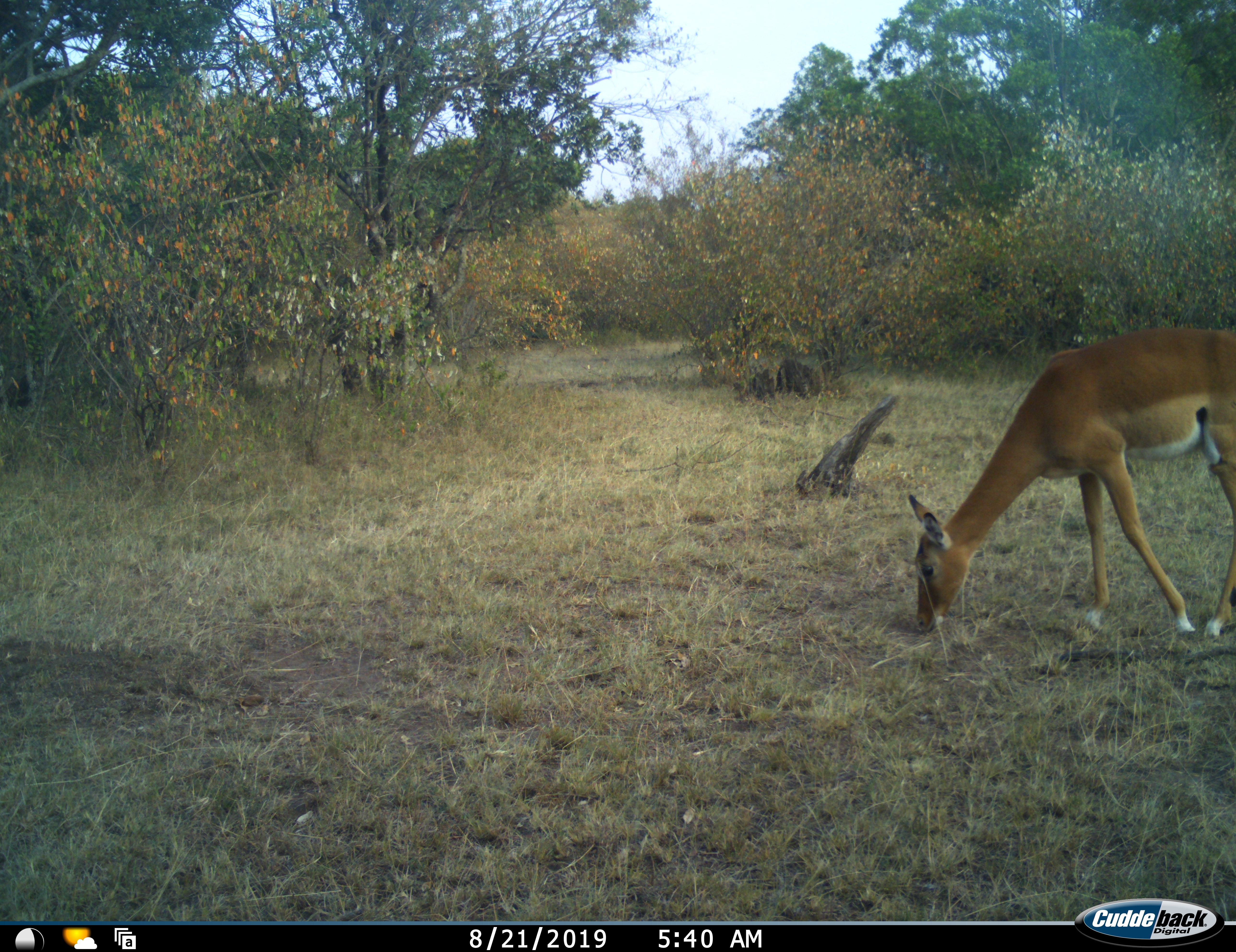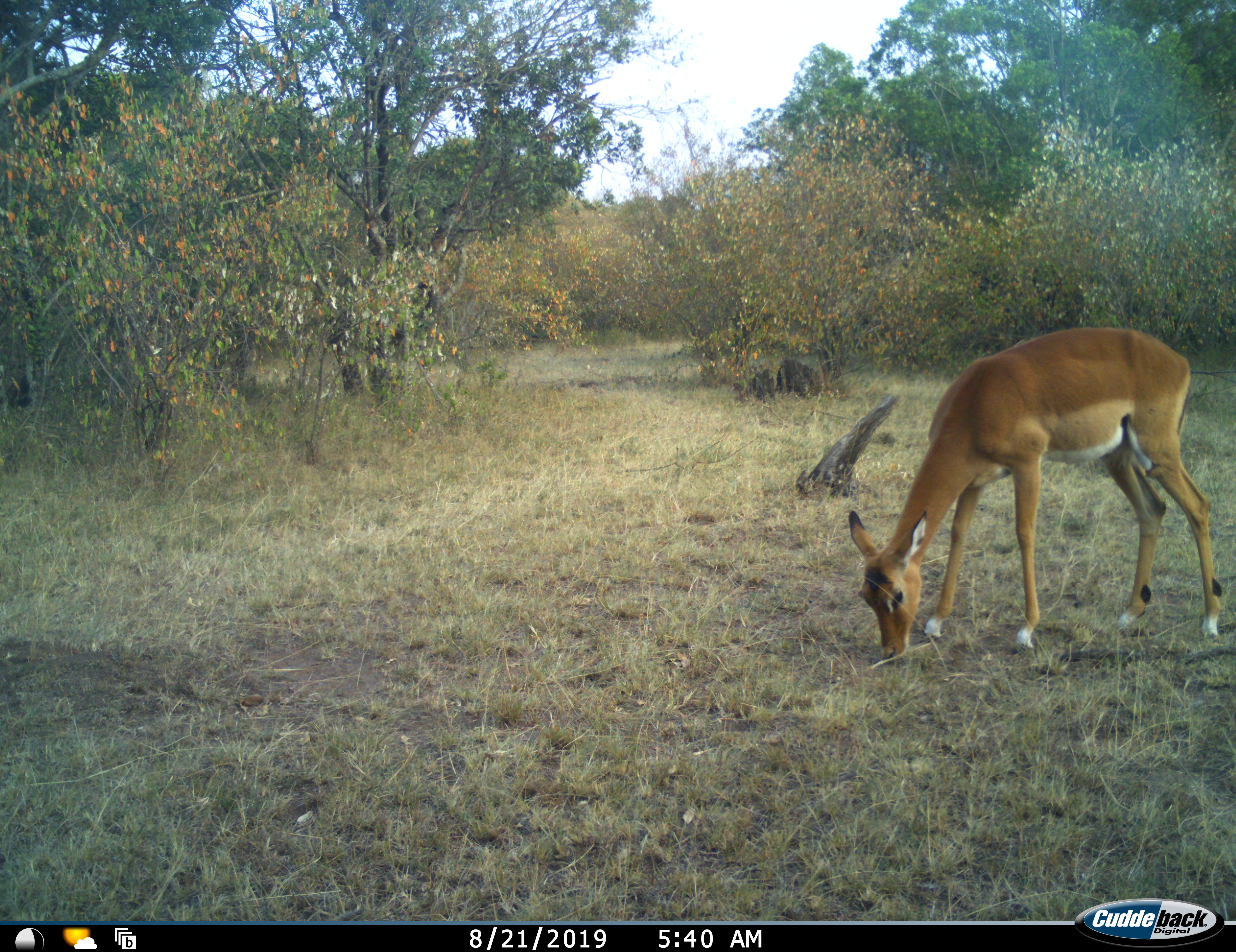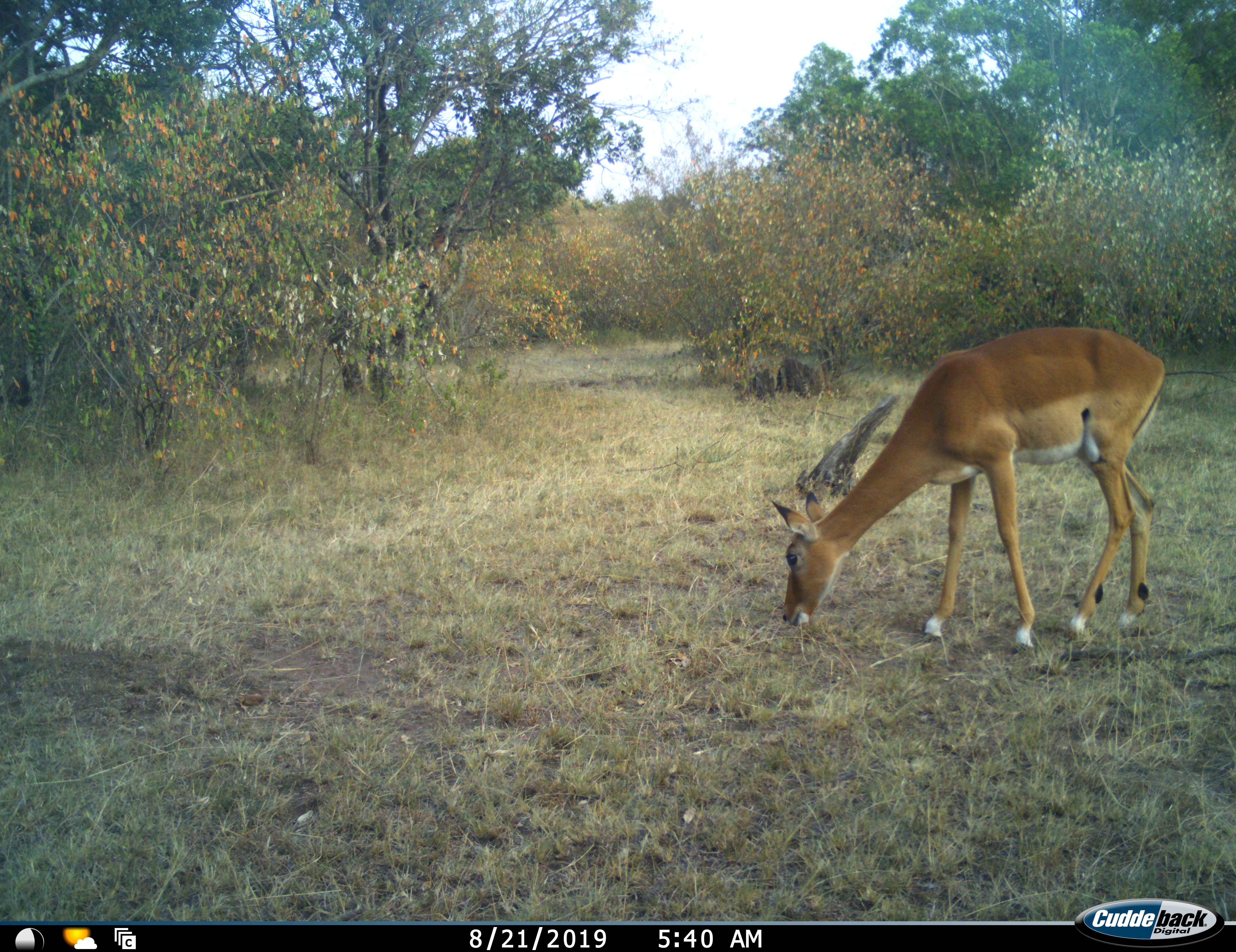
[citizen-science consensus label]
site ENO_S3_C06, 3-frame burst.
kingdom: Animalia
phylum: Chordata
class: Mammalia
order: Artiodactyla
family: Bovidae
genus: Aepyceros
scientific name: Aepyceros melampus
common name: impala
Impala (Aepyceros melampus), count 1. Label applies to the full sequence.